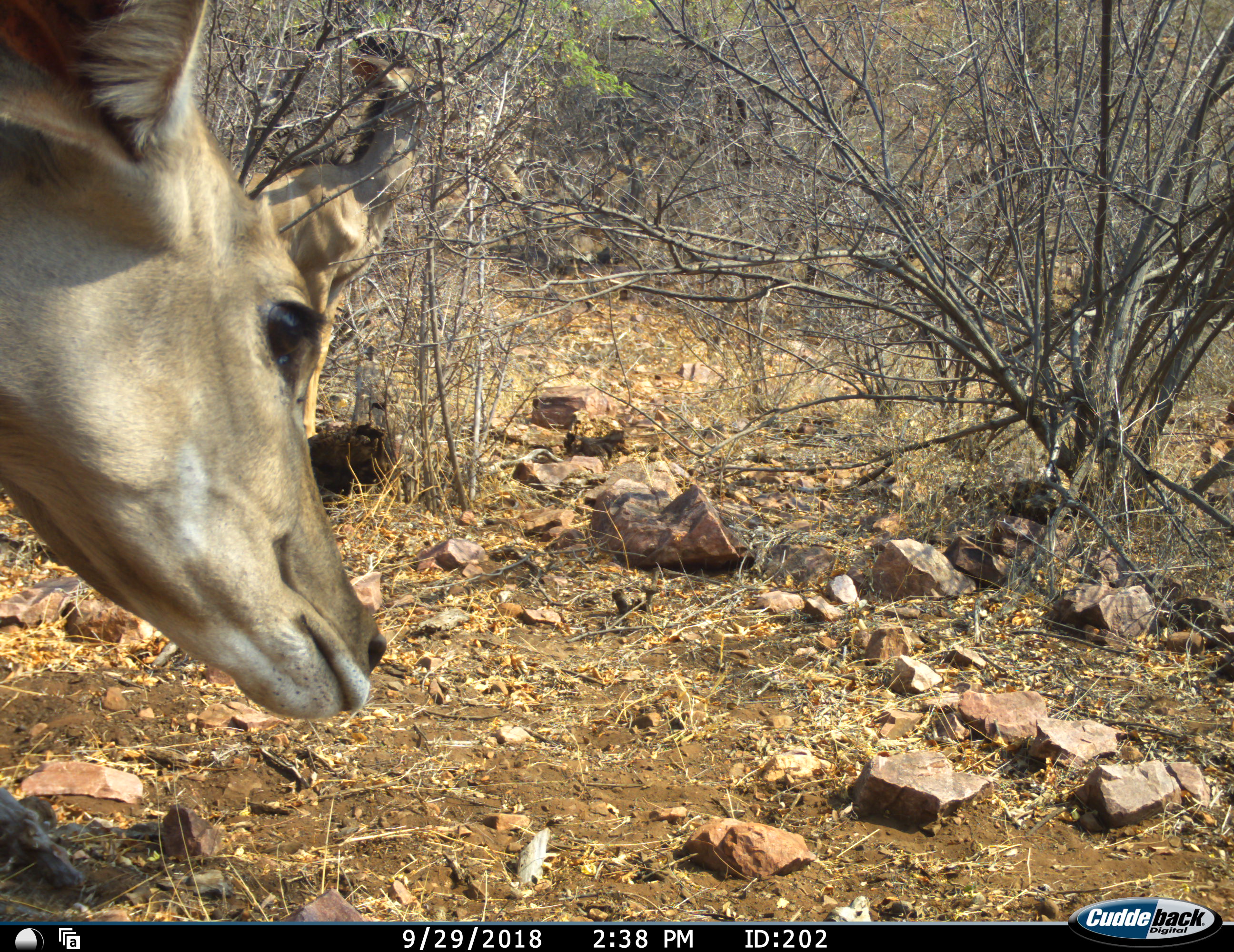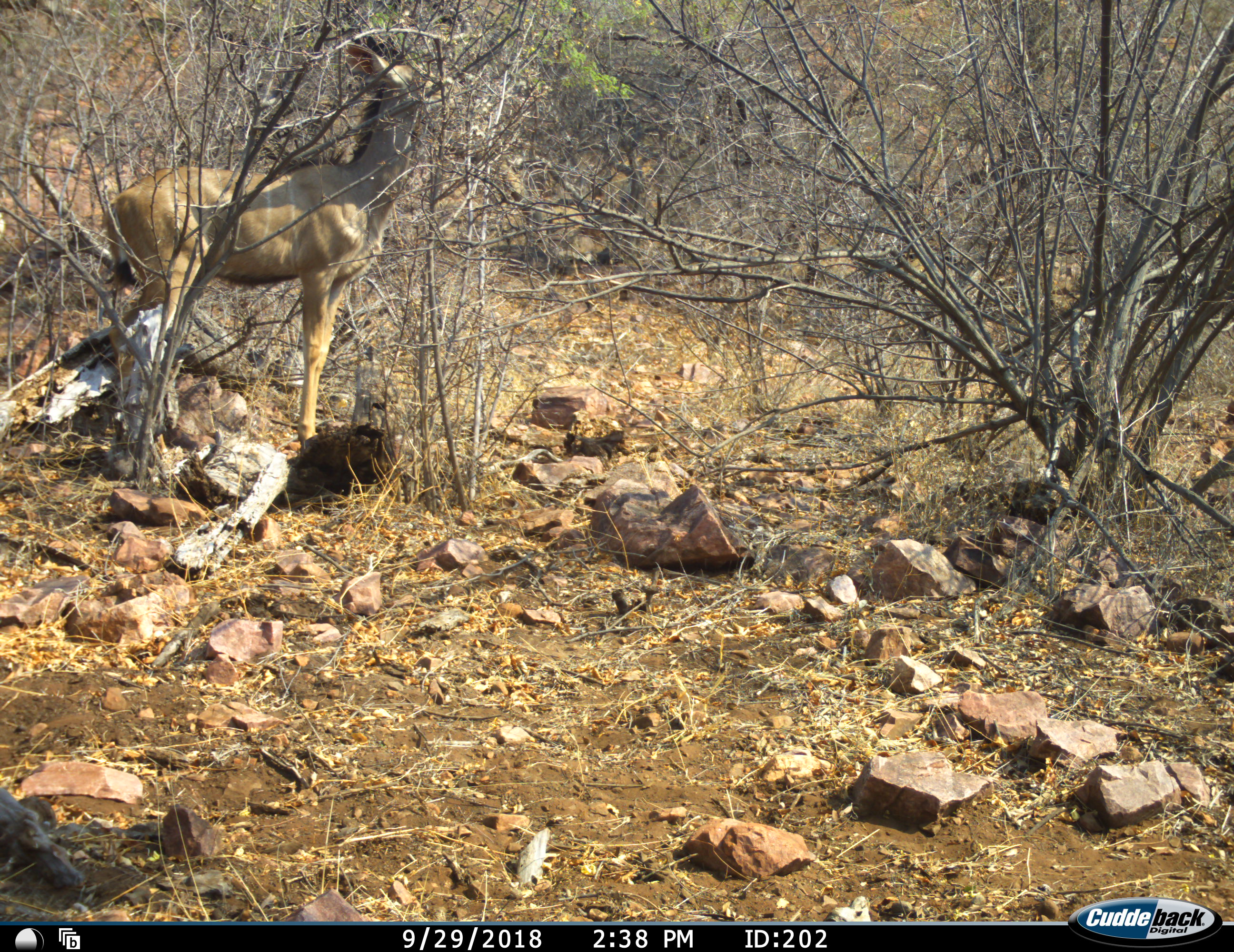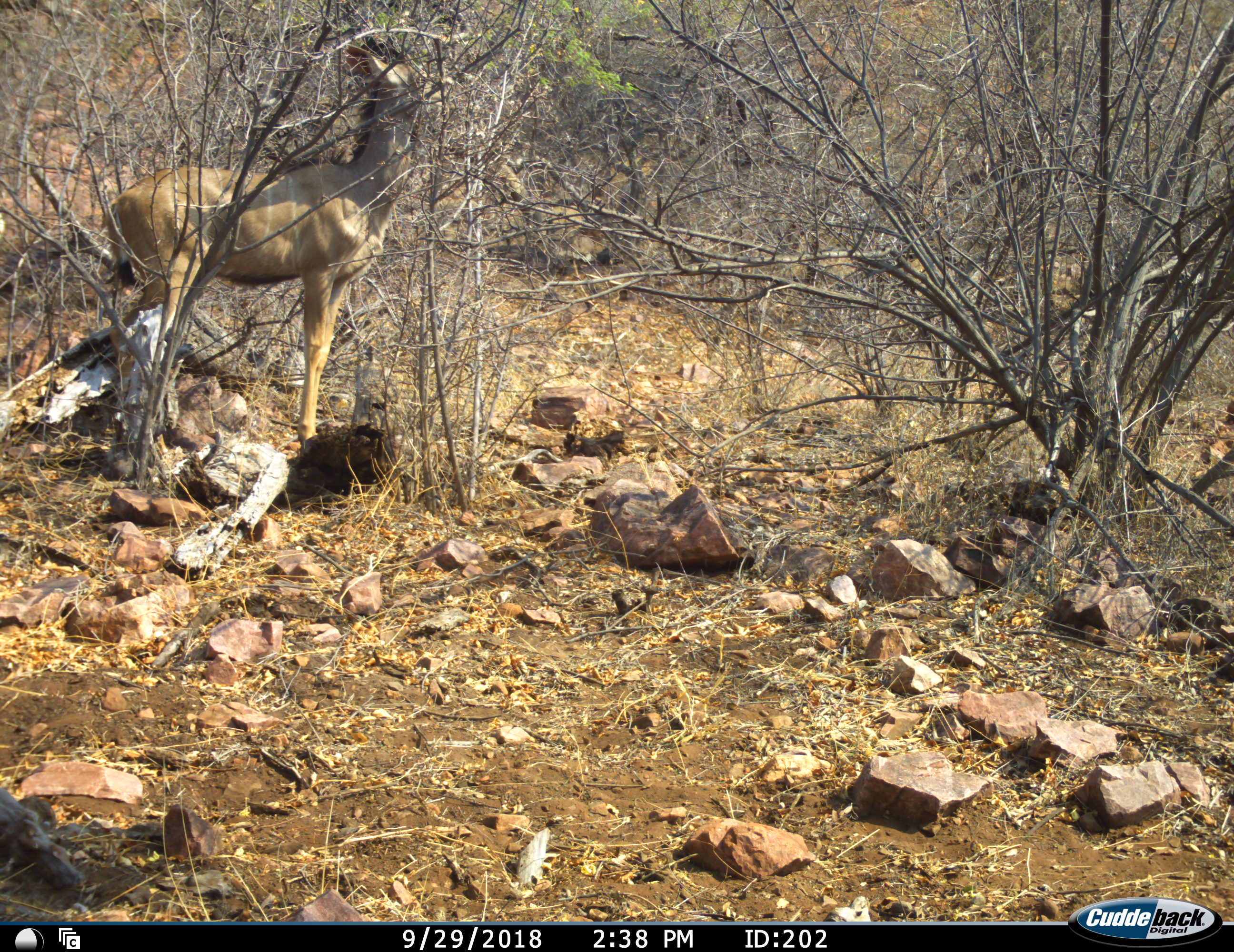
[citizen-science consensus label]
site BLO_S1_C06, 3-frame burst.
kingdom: Animalia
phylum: Chordata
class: Mammalia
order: Artiodactyla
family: Bovidae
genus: Tragelaphus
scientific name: Tragelaphus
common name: kudu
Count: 2.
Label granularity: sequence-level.